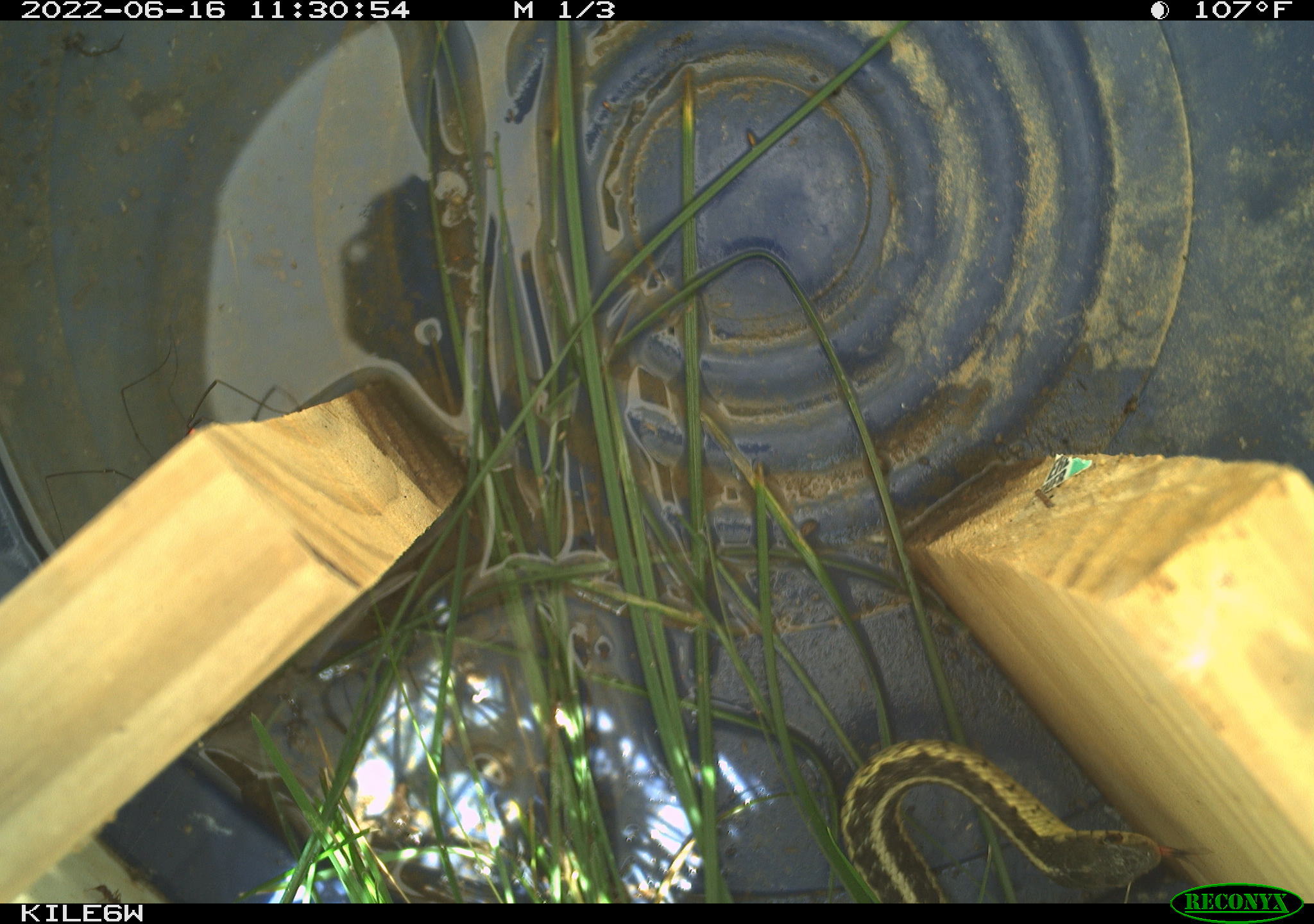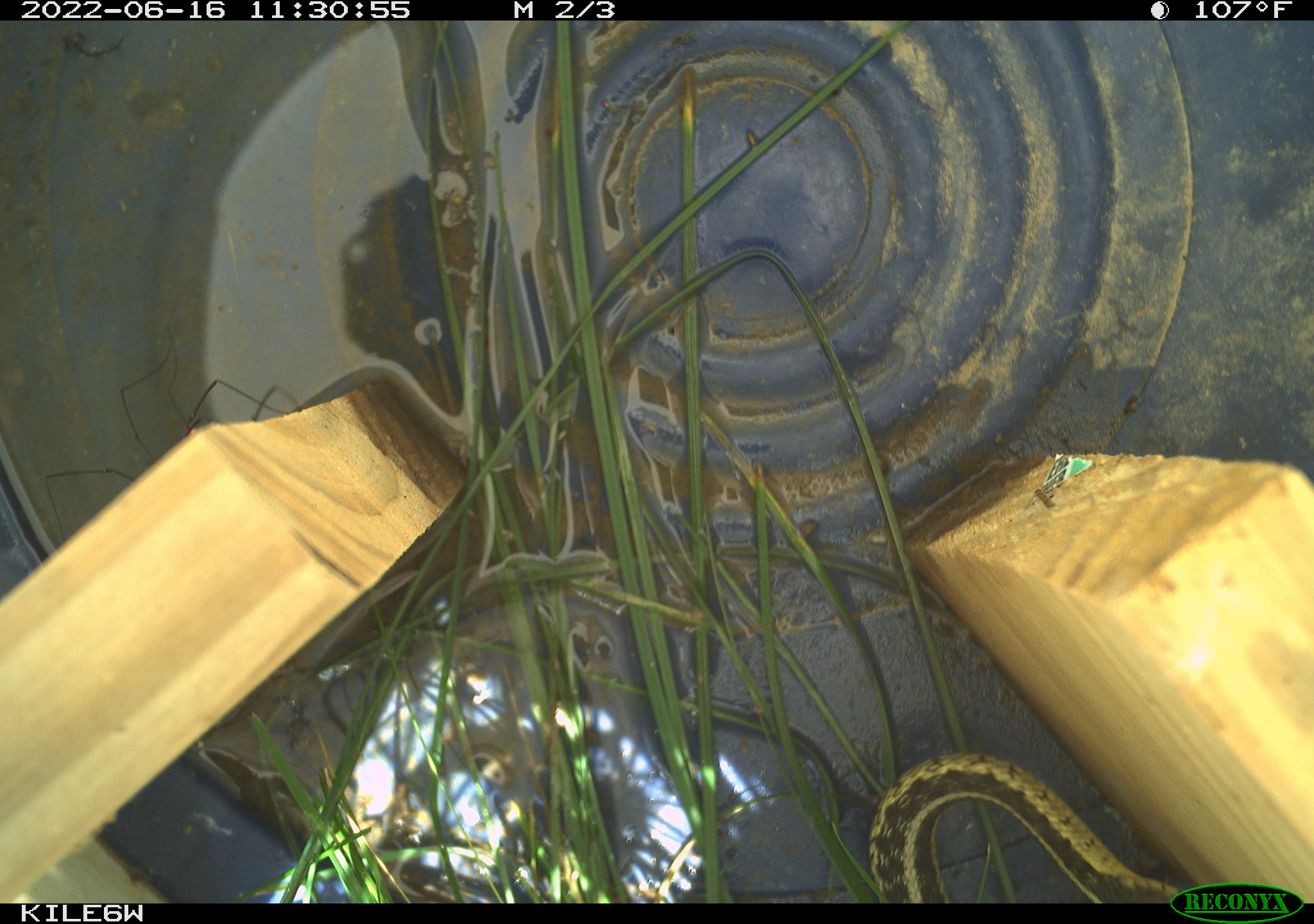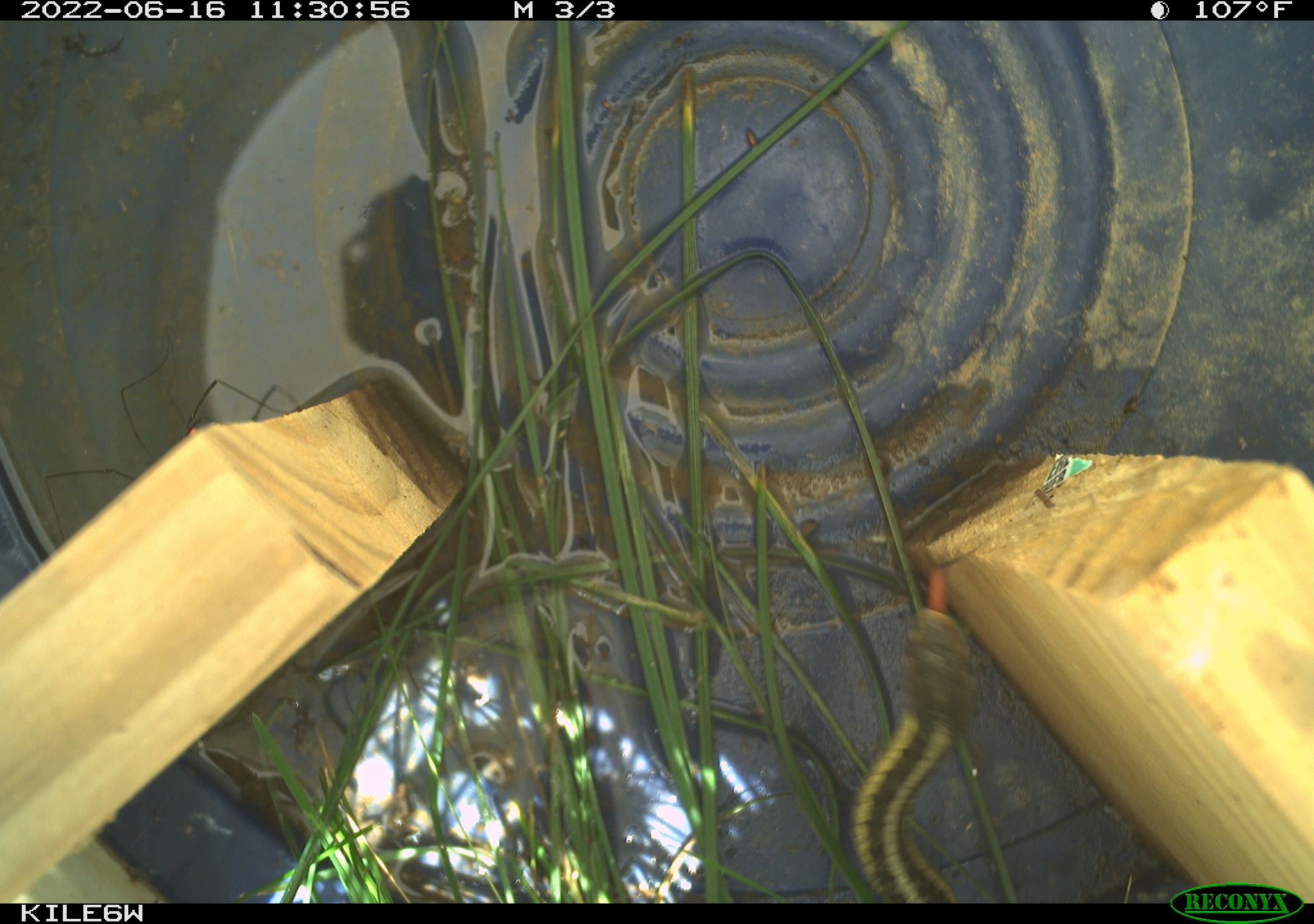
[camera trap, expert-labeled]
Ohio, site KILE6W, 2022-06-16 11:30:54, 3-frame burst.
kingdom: Animalia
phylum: Chordata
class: Reptilia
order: Squamata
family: Colubridae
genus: Thamnophis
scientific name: Thamnophis sirtalis sirtalis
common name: eastern gartersnake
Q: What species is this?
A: Eastern gartersnake (Thamnophis sirtalis sirtalis).